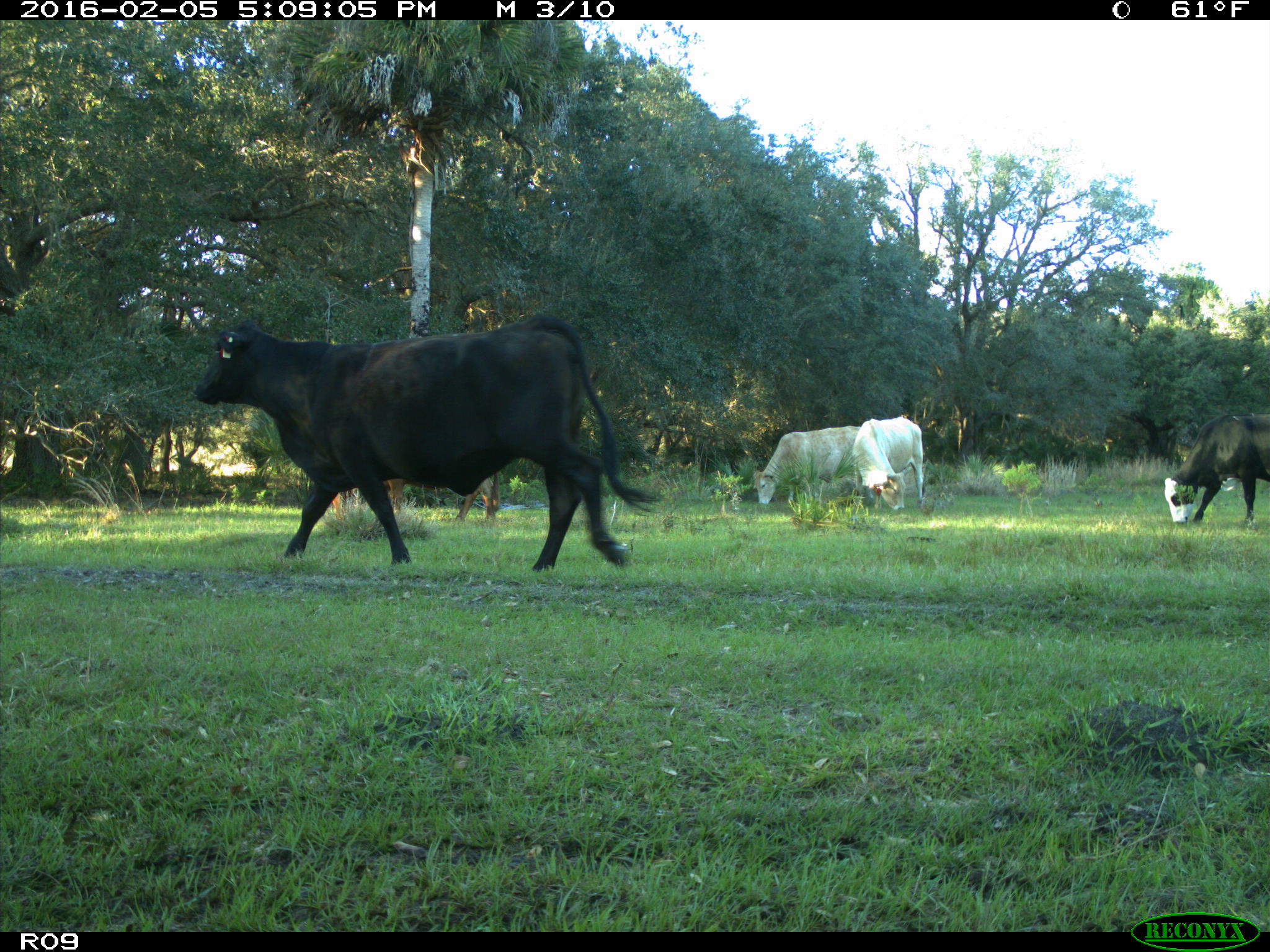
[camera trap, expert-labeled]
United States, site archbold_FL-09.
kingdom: Animalia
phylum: Chordata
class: Mammalia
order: Artiodactyla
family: Bovidae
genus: Bos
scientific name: Bos taurus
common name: domestic cow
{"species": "Bos taurus (domestic cow)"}